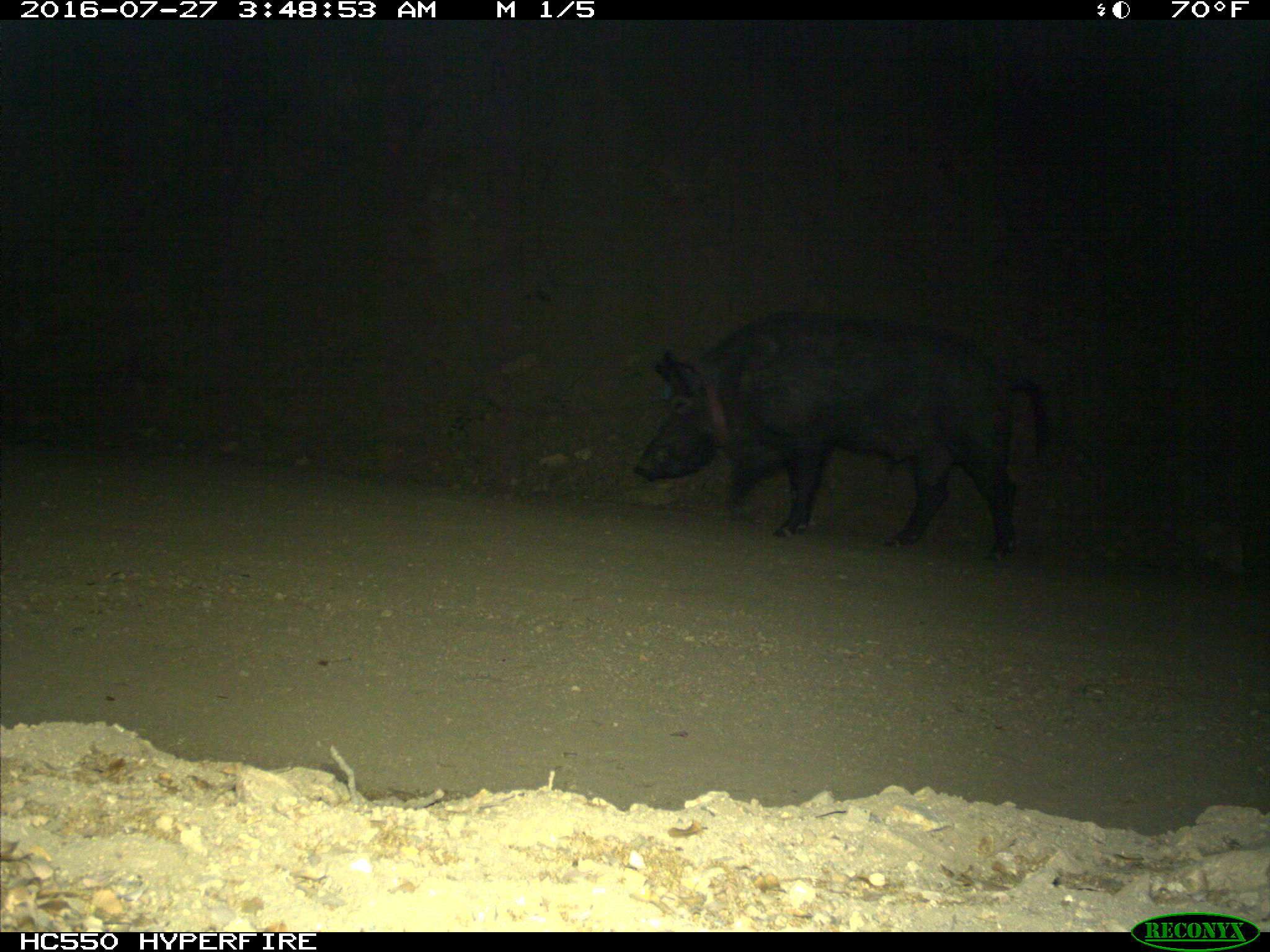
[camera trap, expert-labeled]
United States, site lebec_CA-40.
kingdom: Animalia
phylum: Chordata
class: Mammalia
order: Artiodactyla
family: Suidae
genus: Sus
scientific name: Sus scrofa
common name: wild boar